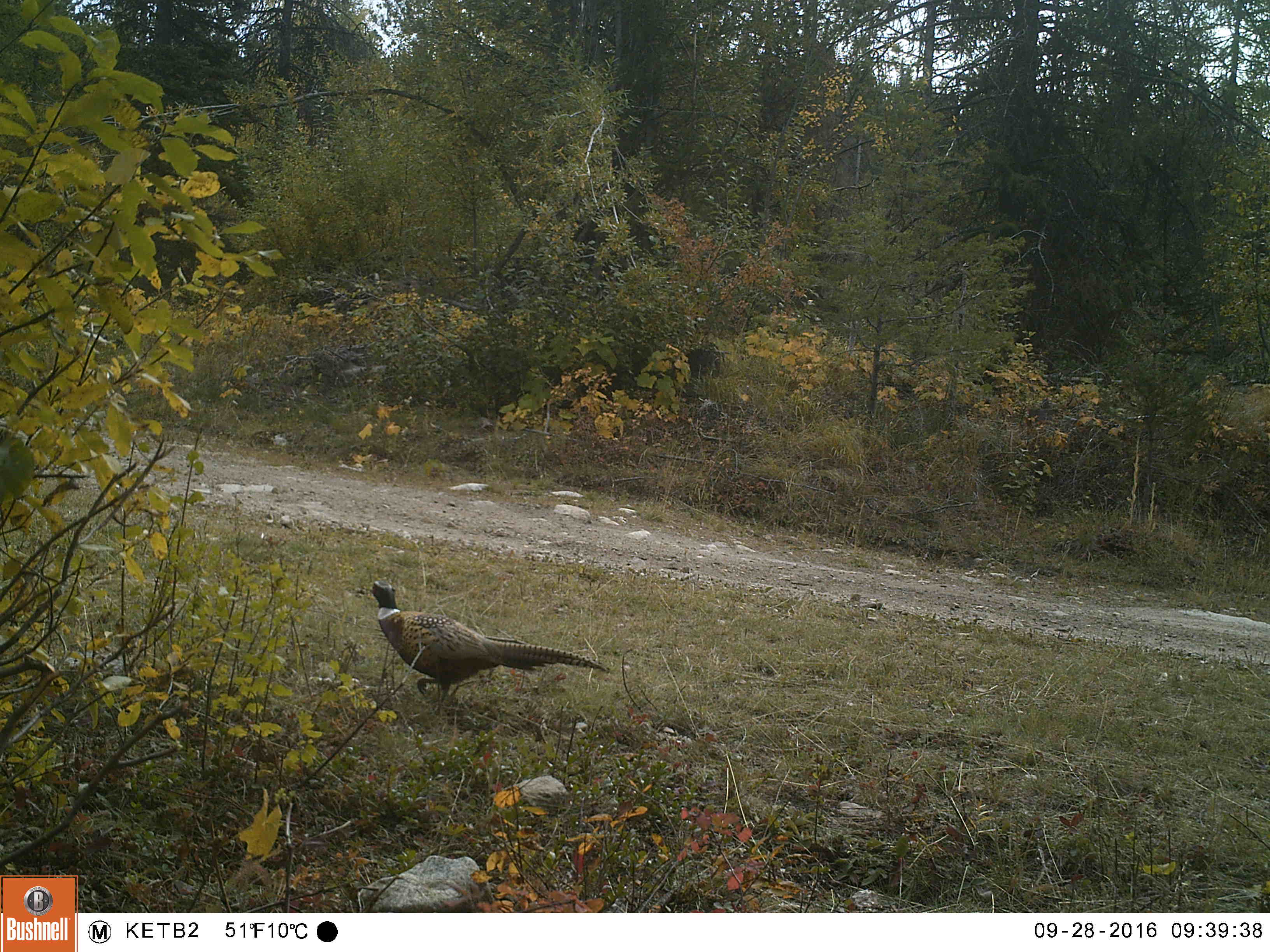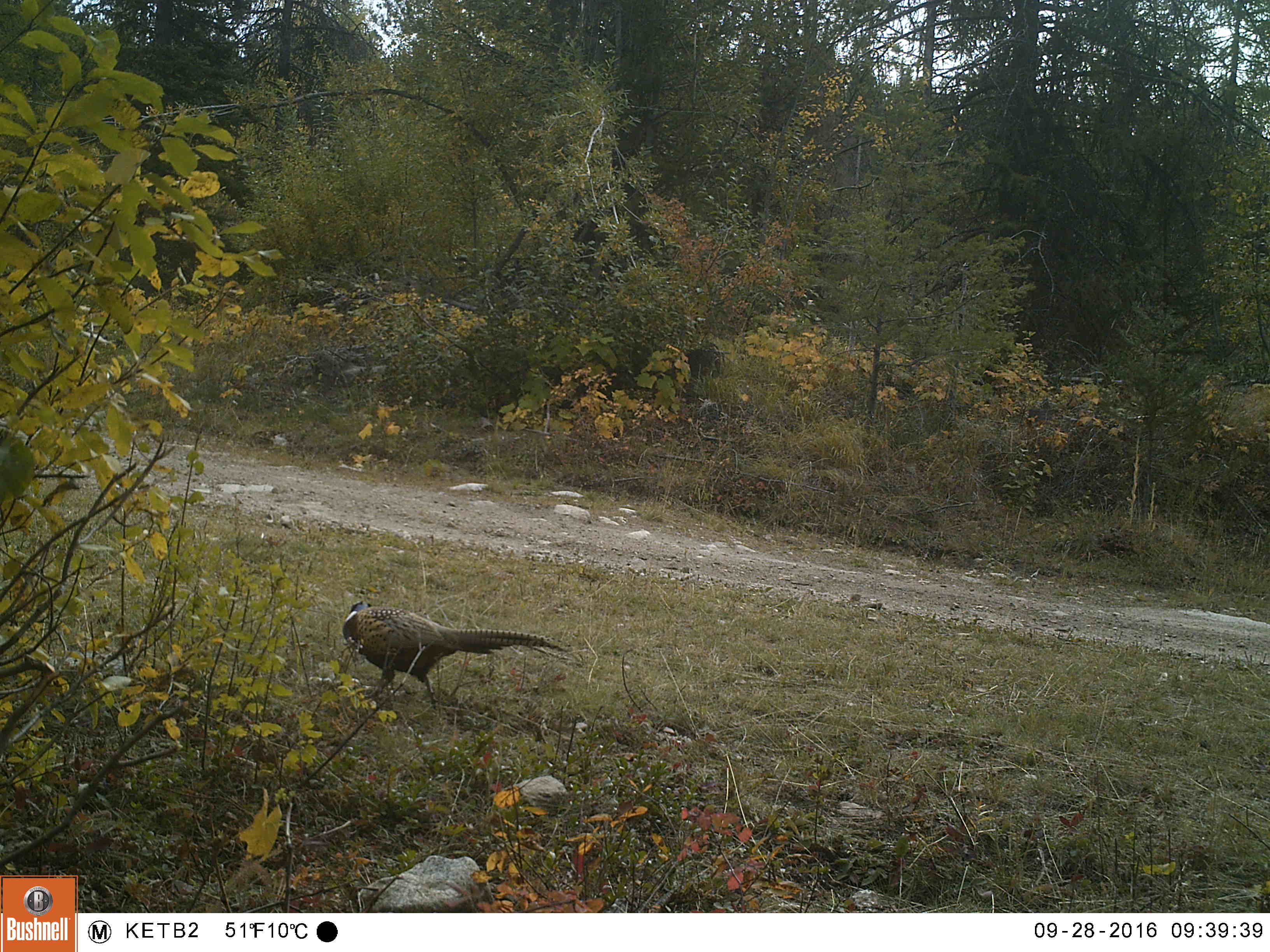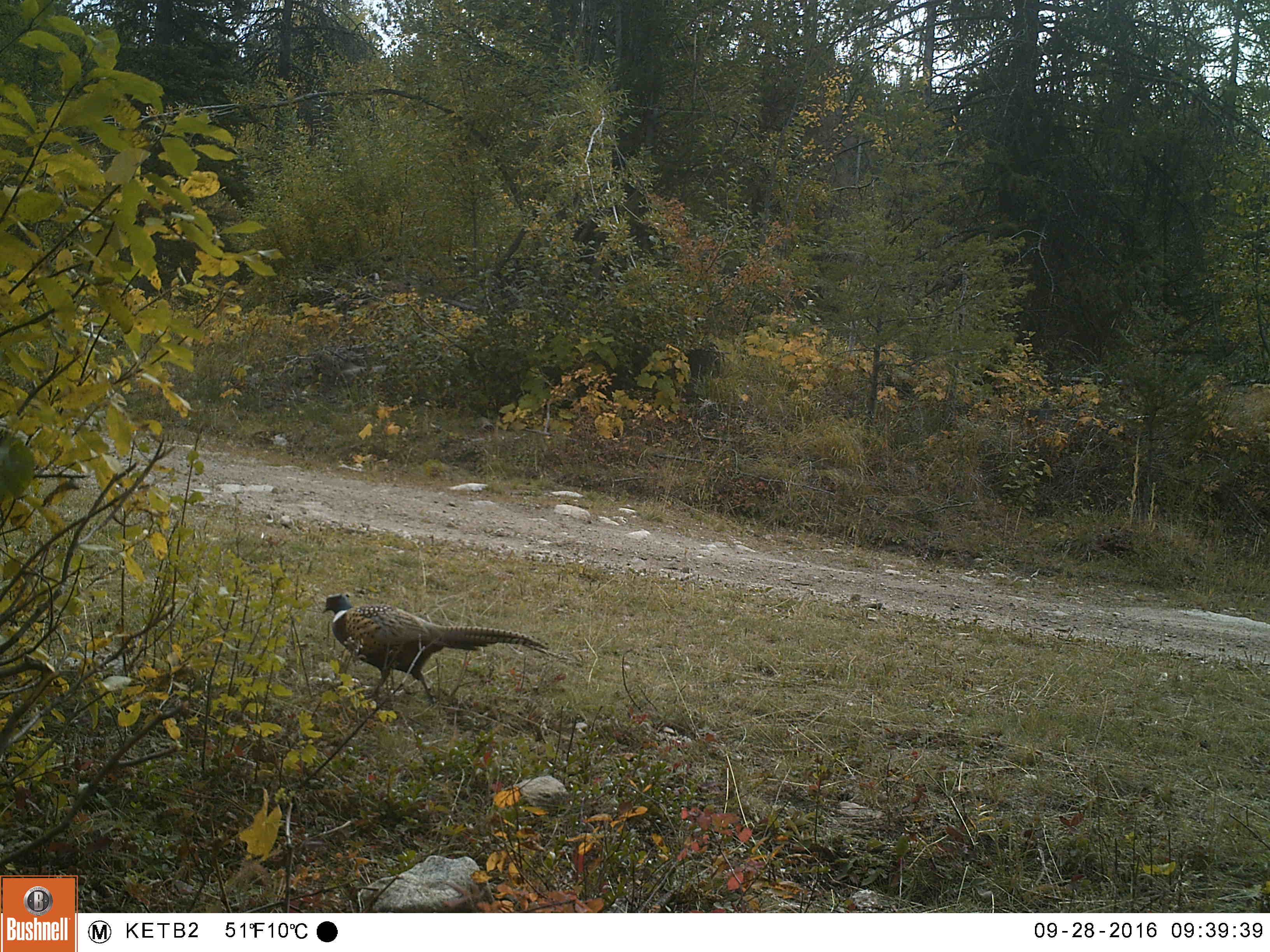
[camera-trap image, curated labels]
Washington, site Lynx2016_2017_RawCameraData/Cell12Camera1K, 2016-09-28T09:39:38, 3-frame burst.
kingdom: Animalia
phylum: Chordata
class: Aves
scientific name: Aves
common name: birds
Aves (birds). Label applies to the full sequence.